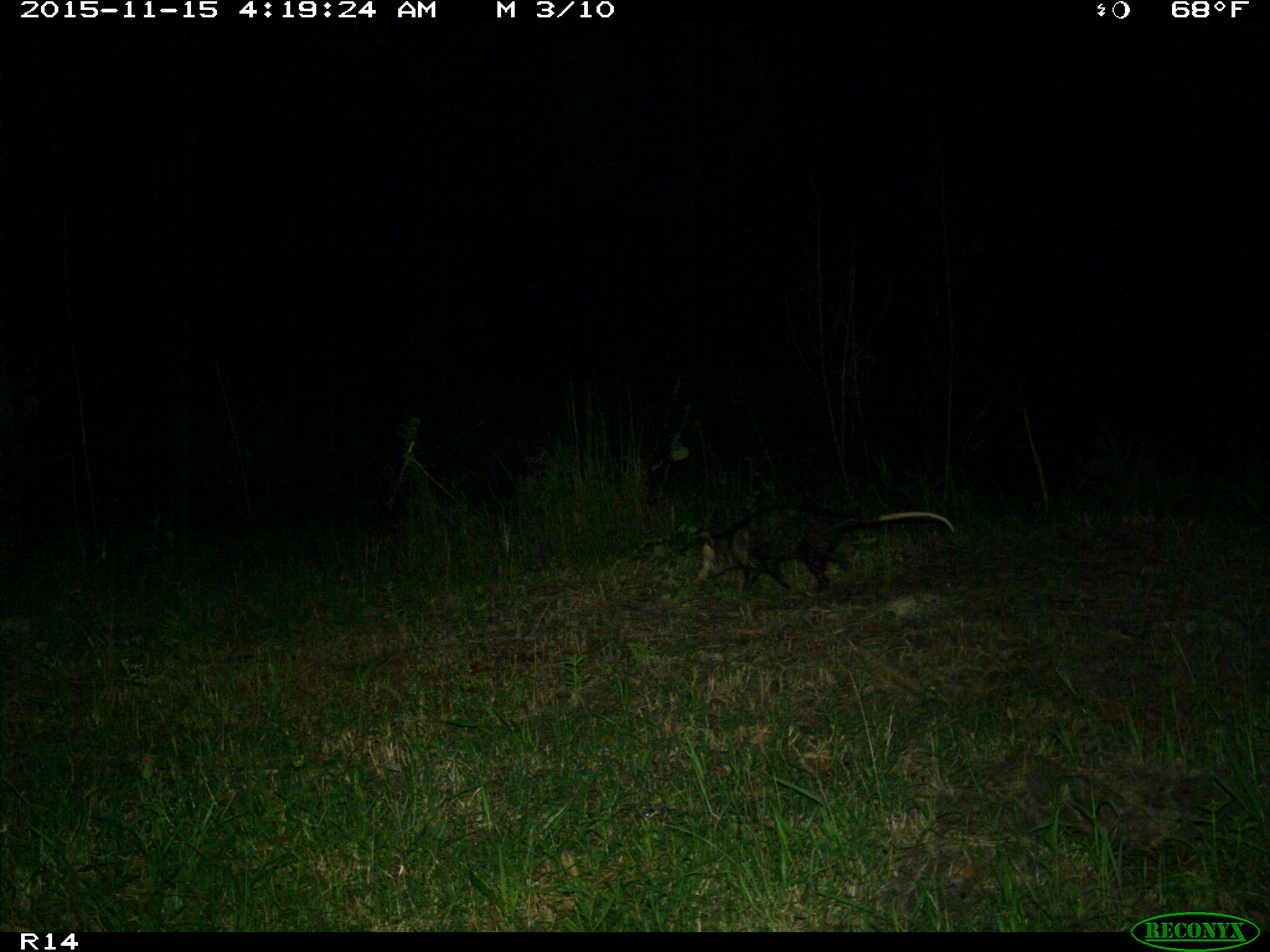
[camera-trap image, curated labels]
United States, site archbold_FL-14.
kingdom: Animalia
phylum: Chordata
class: Mammalia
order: Didelphimorphia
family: Didelphidae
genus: Didelphis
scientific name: Didelphis virginiana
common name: virginia opossum